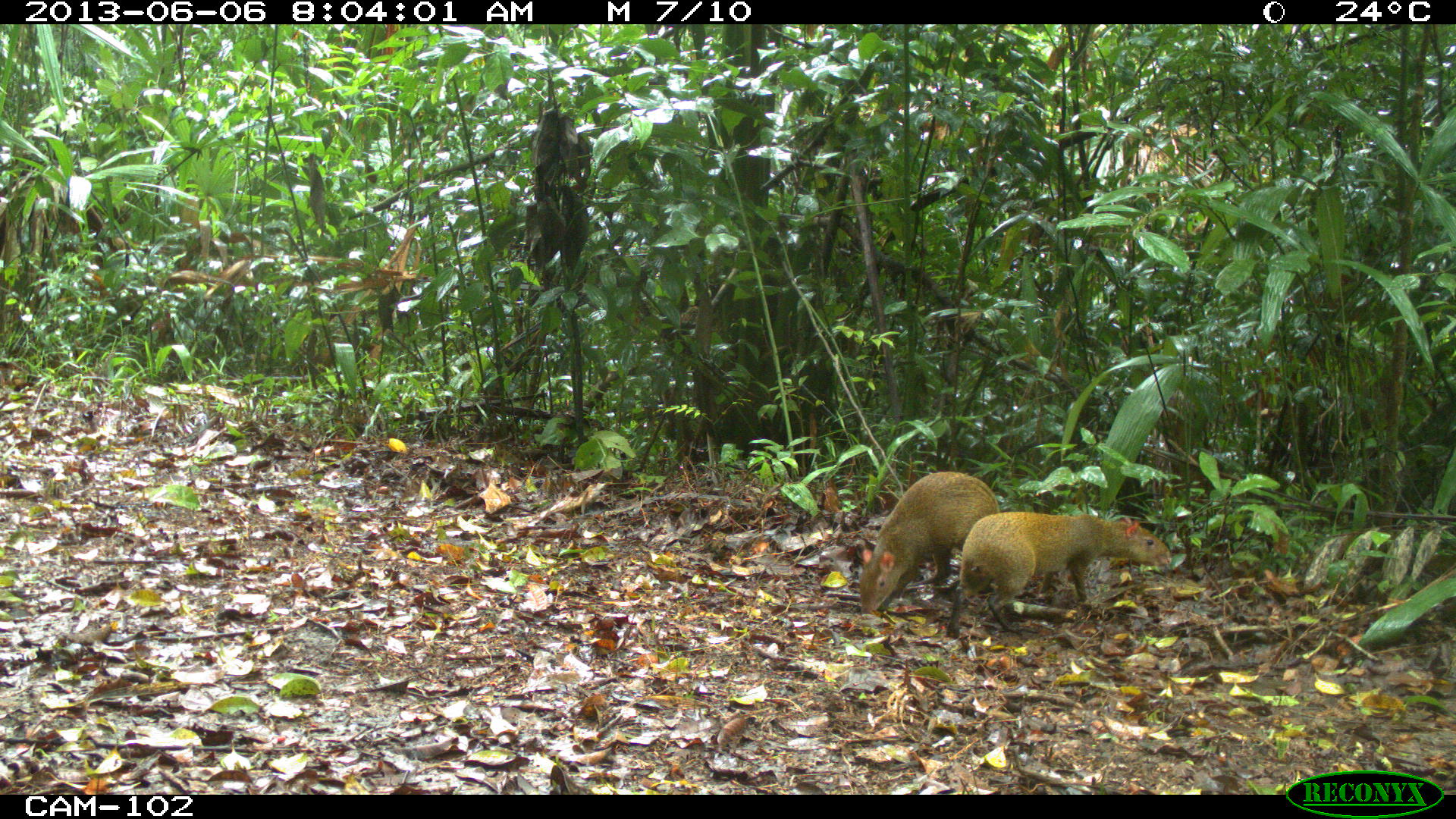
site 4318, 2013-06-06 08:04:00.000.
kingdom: Animalia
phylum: Chordata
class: Mammalia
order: Rodentia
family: Dasyproctidae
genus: Dasyprocta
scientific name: Dasyprocta punctata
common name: central american agouti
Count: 2.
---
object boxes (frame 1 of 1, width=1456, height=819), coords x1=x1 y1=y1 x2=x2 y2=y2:
dasyprocta punctata: x1=944 y1=510 x2=1172 y2=639; x1=858 y1=470 x2=1000 y2=617